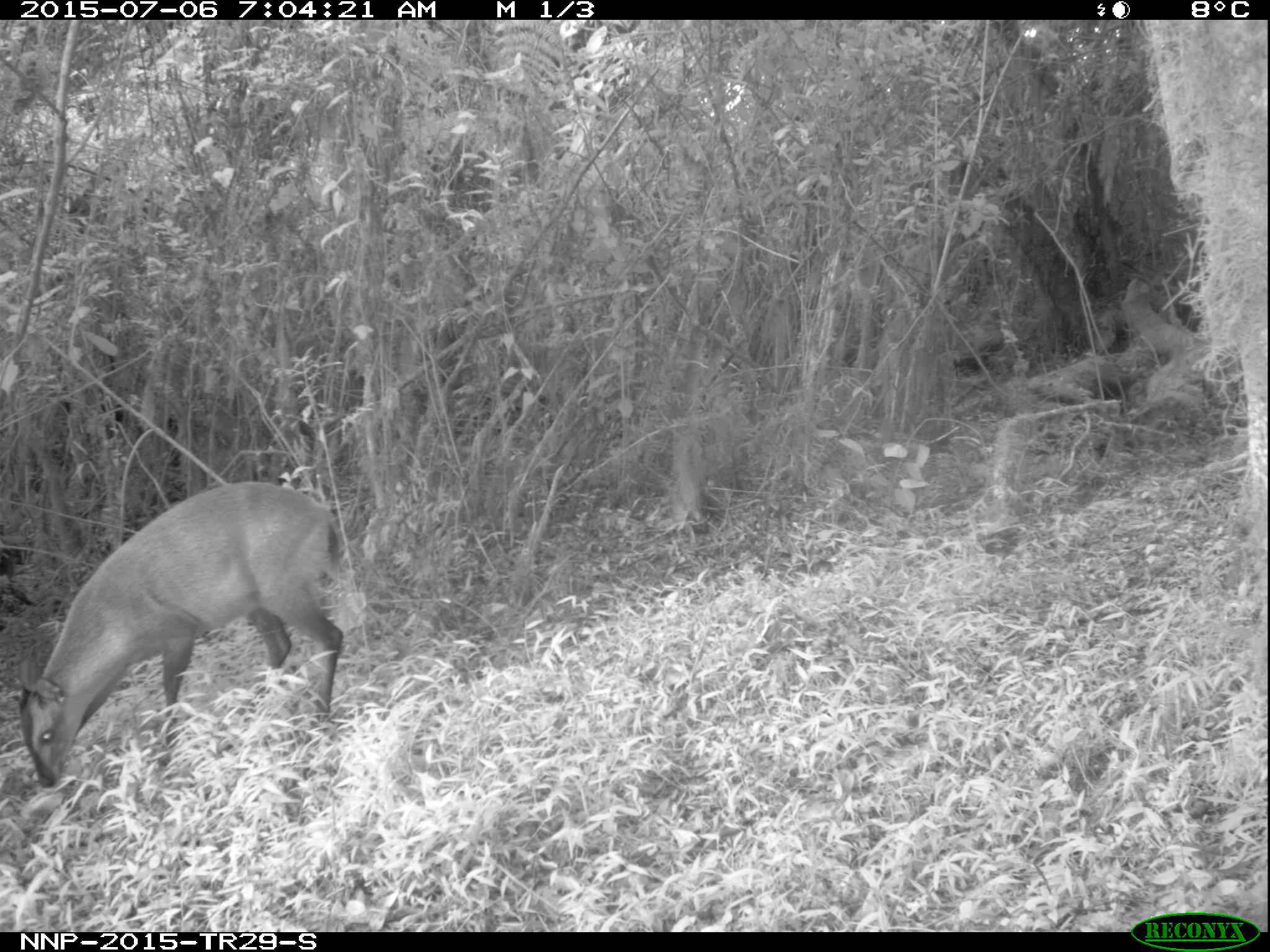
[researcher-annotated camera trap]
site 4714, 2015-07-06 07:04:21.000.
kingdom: Animalia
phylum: Chordata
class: Mammalia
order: Artiodactyla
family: Bovidae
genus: Cephalophus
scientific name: Cephalophus nigrifrons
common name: black-fronted duiker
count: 1